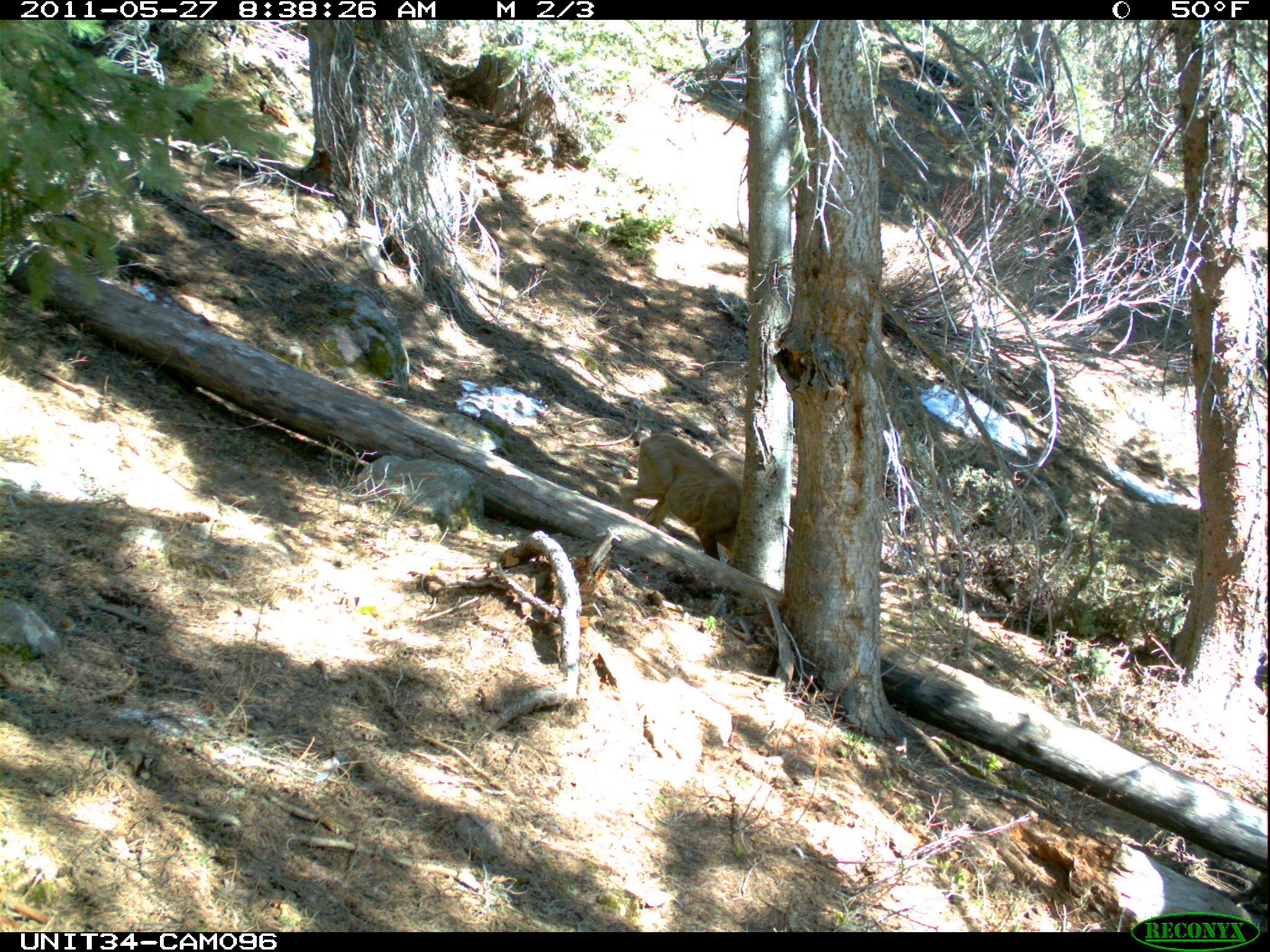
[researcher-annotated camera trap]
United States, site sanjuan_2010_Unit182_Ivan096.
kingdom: Animalia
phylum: Chordata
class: Mammalia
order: Artiodactyla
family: Cervidae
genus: Odocoileus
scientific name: Odocoileus hemionus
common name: mule deer